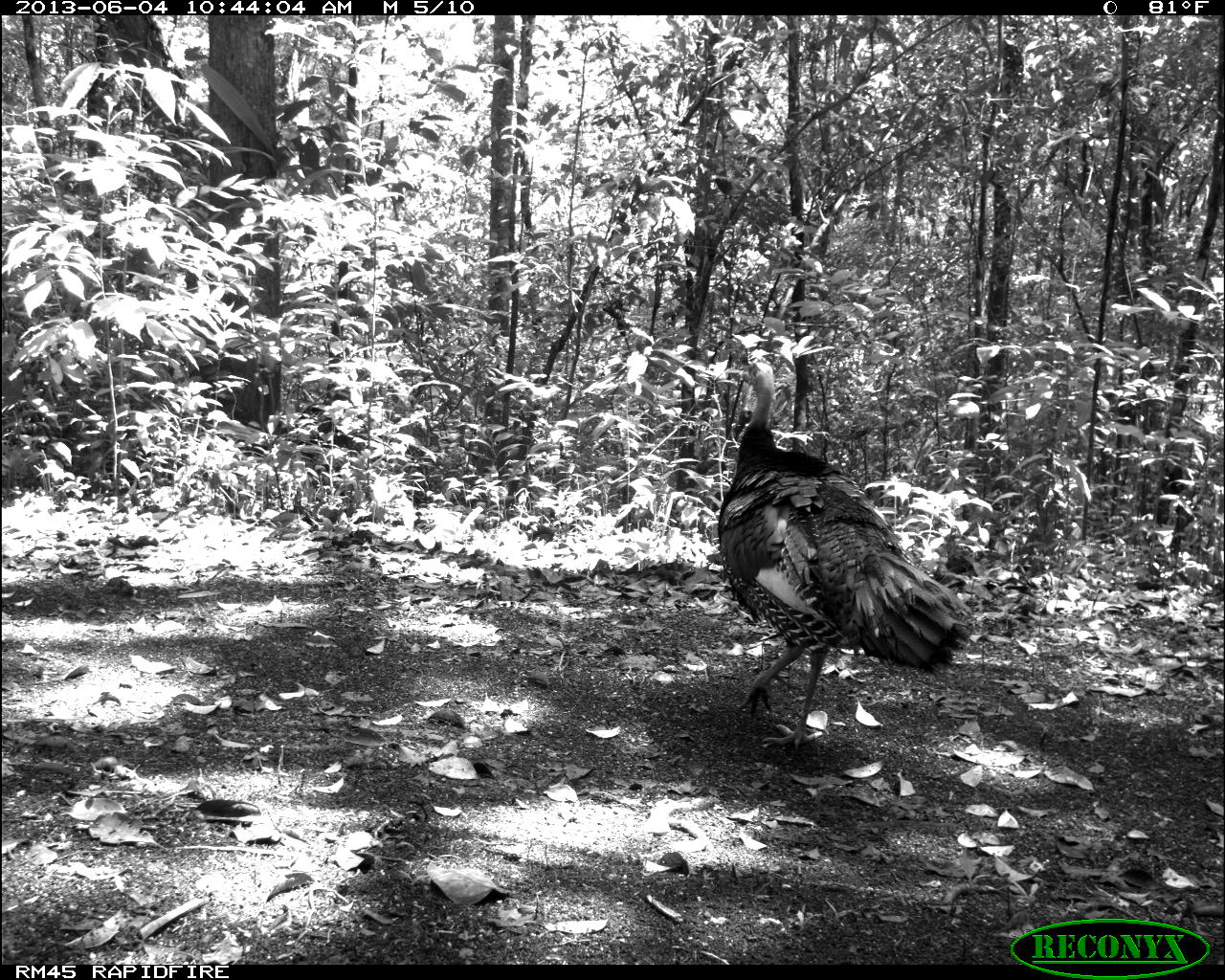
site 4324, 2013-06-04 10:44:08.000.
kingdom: Animalia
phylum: Chordata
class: Aves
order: Galliformes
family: Phasianidae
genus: Meleagris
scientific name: Meleagris ocellata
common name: ocellated turkey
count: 1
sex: male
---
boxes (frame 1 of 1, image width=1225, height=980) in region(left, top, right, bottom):
meleagris ocellata: region(718, 360, 973, 746)